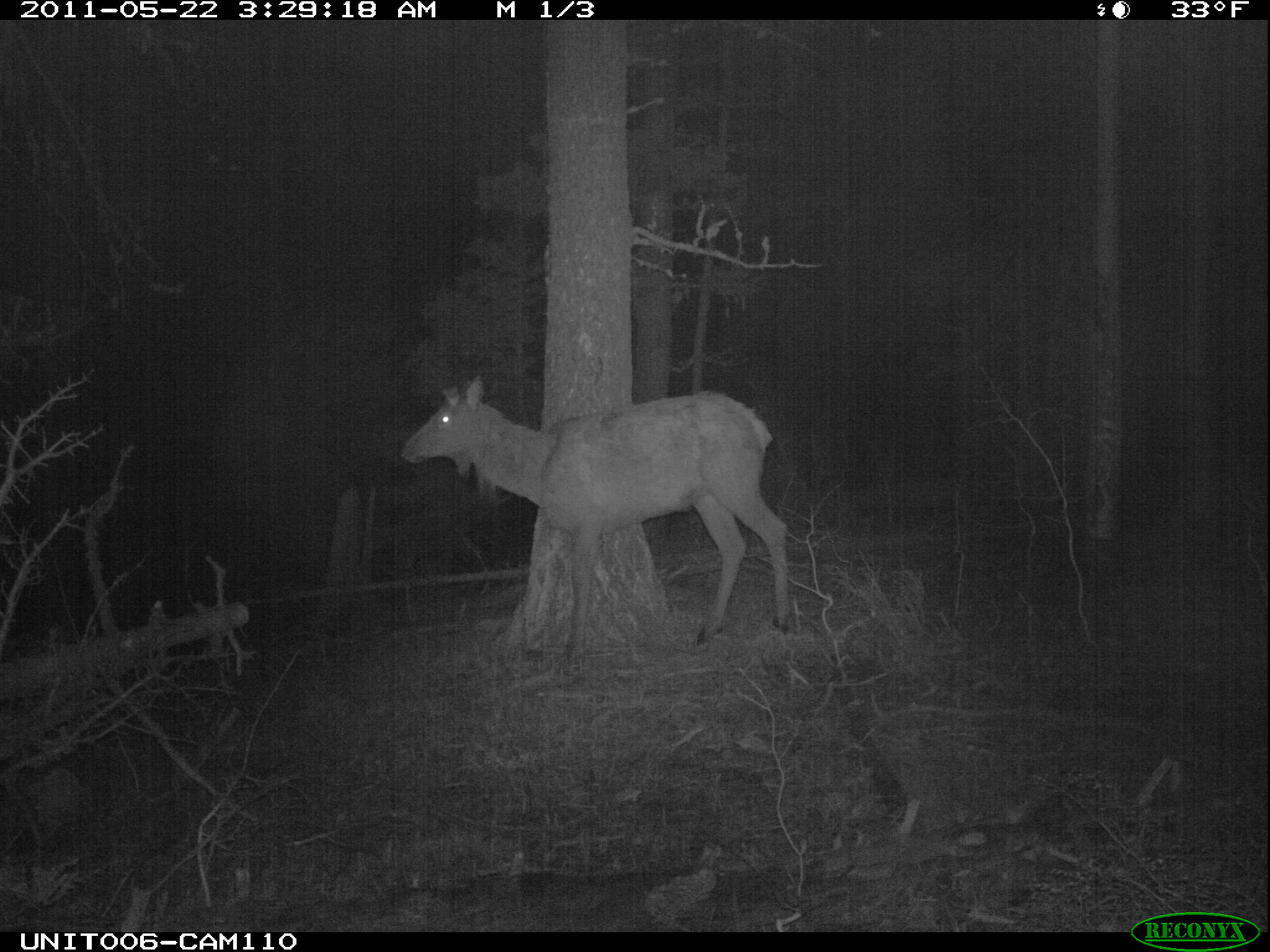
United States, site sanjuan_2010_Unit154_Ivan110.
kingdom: Animalia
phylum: Chordata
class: Mammalia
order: Artiodactyla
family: Cervidae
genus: Cervus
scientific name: Cervus elaphus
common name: red deer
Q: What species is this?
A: Cervus elaphus (red deer).